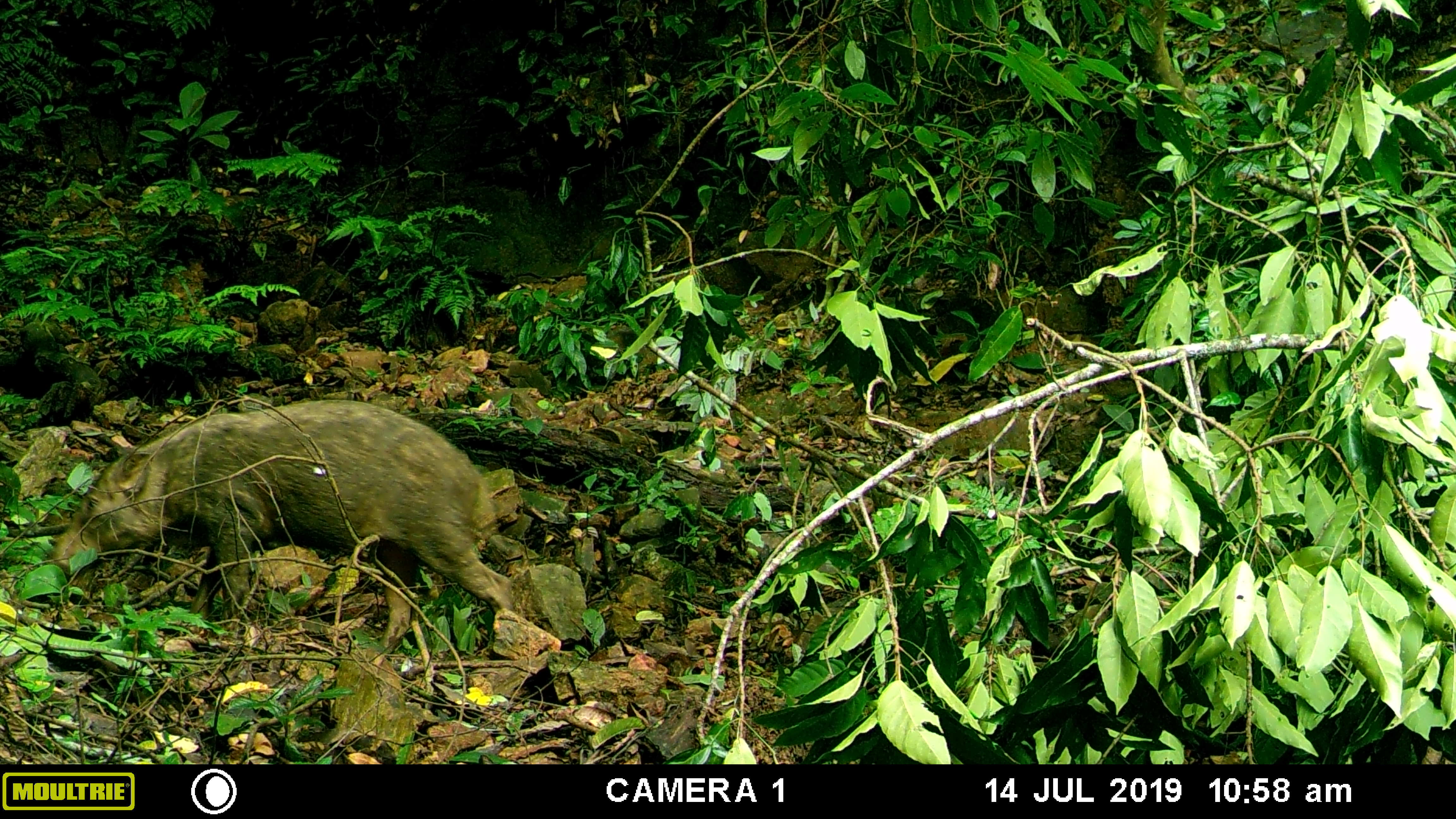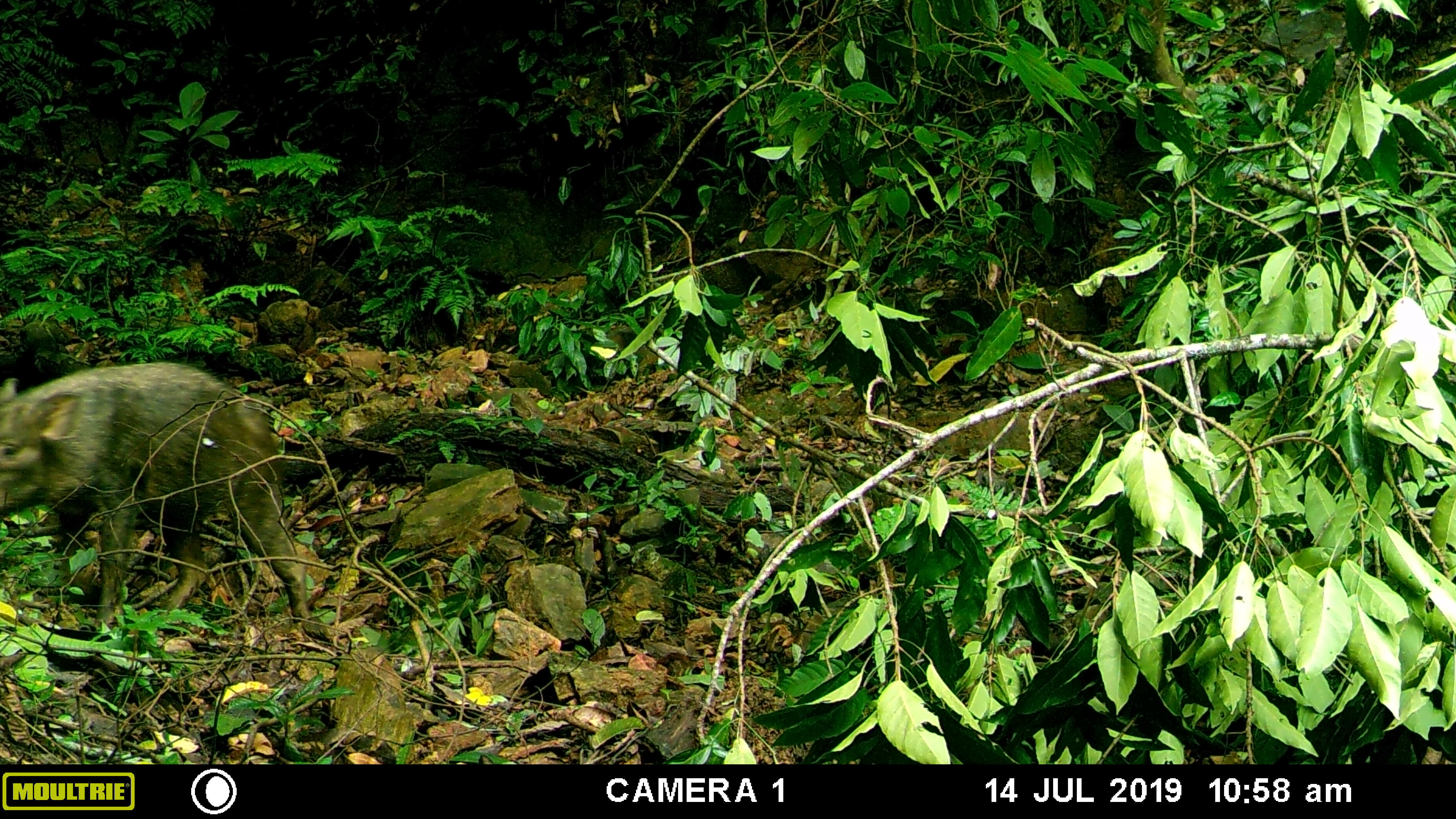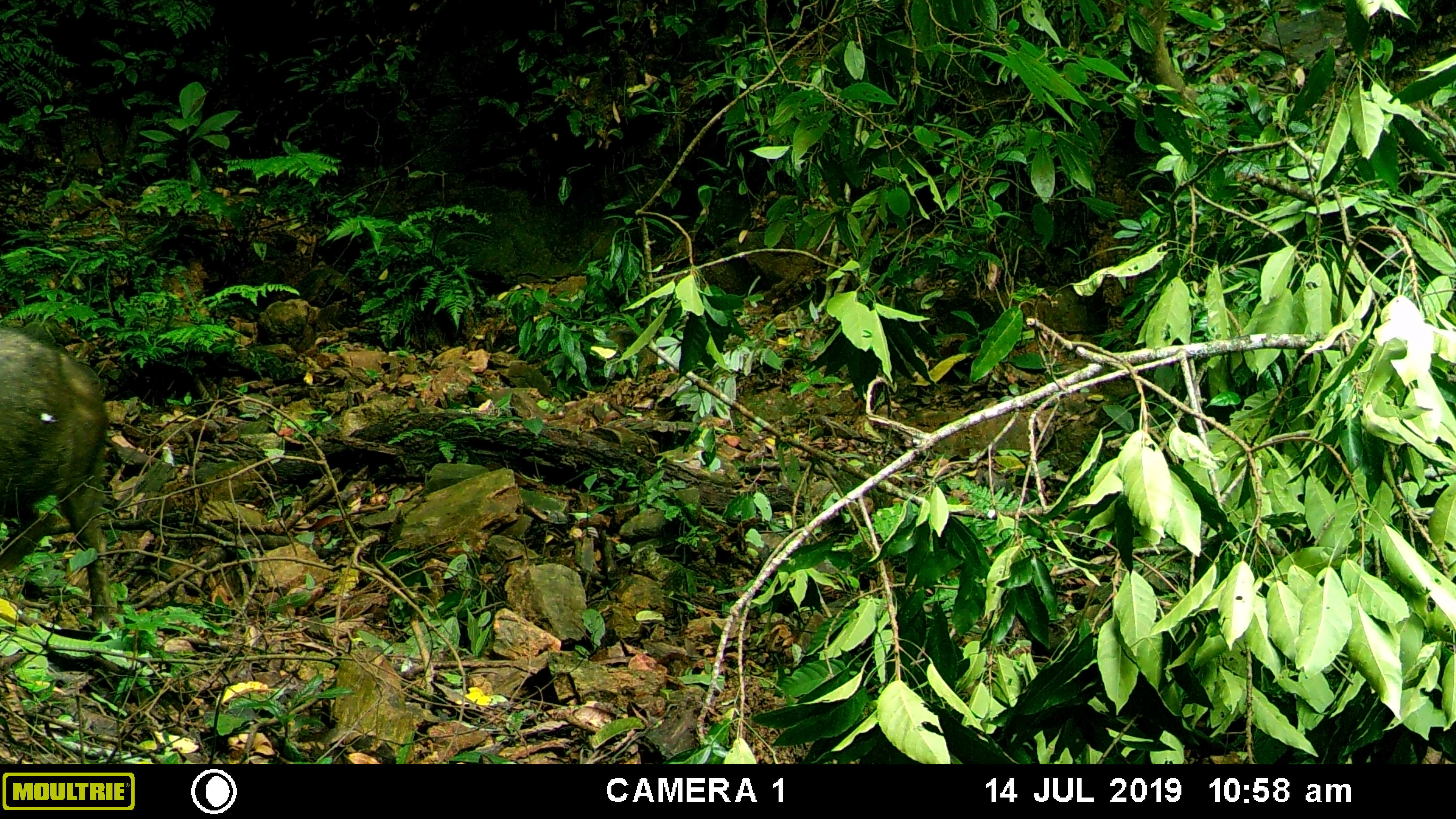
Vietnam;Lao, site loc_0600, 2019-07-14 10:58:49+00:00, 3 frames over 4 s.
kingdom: Animalia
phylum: Chordata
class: Mammalia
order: Artiodactyla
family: Suidae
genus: Sus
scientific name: Sus scrofa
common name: eurasian wild pig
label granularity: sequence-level